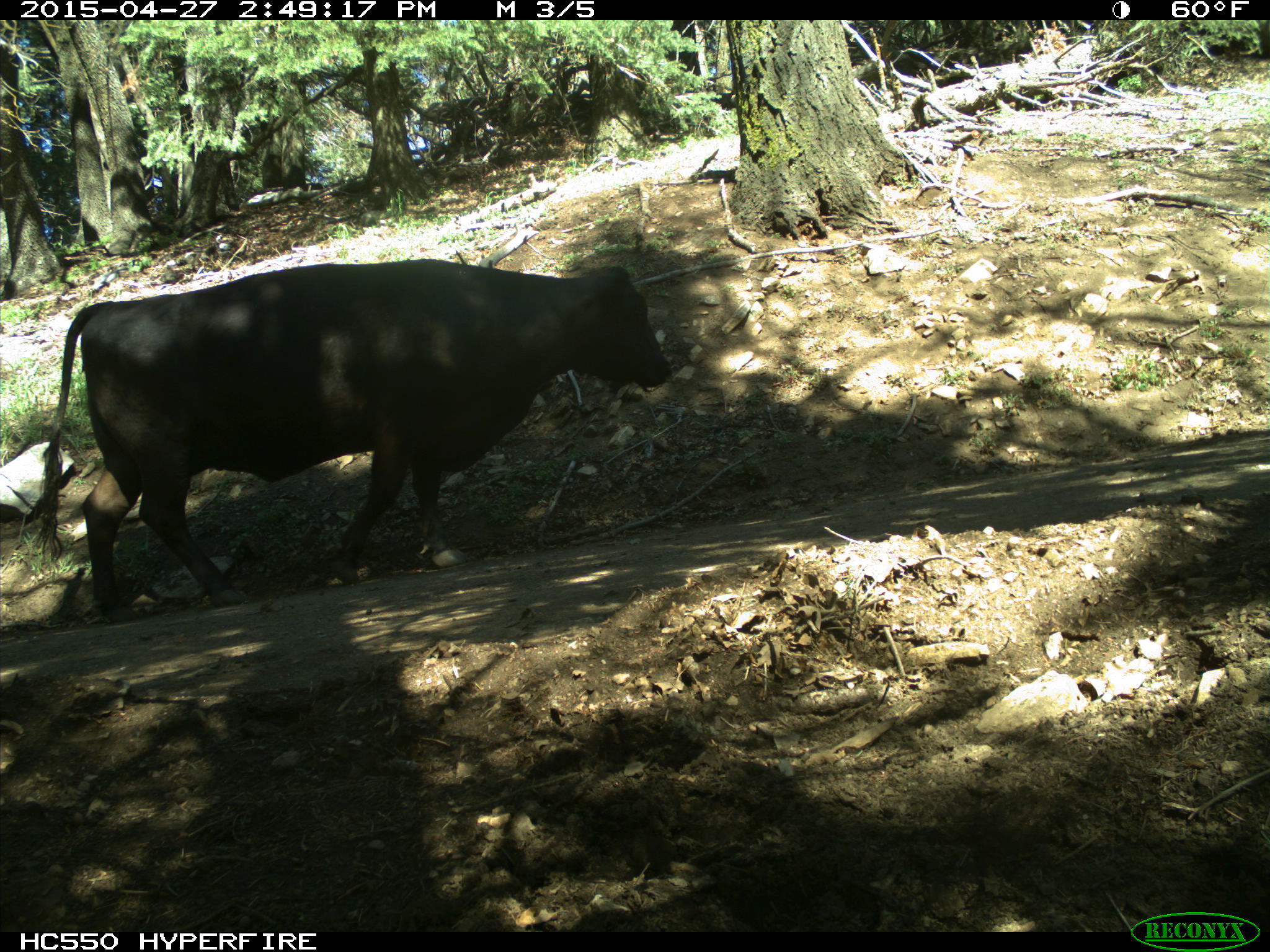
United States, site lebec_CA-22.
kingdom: Animalia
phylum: Chordata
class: Mammalia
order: Artiodactyla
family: Bovidae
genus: Bos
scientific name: Bos taurus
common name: domestic cow